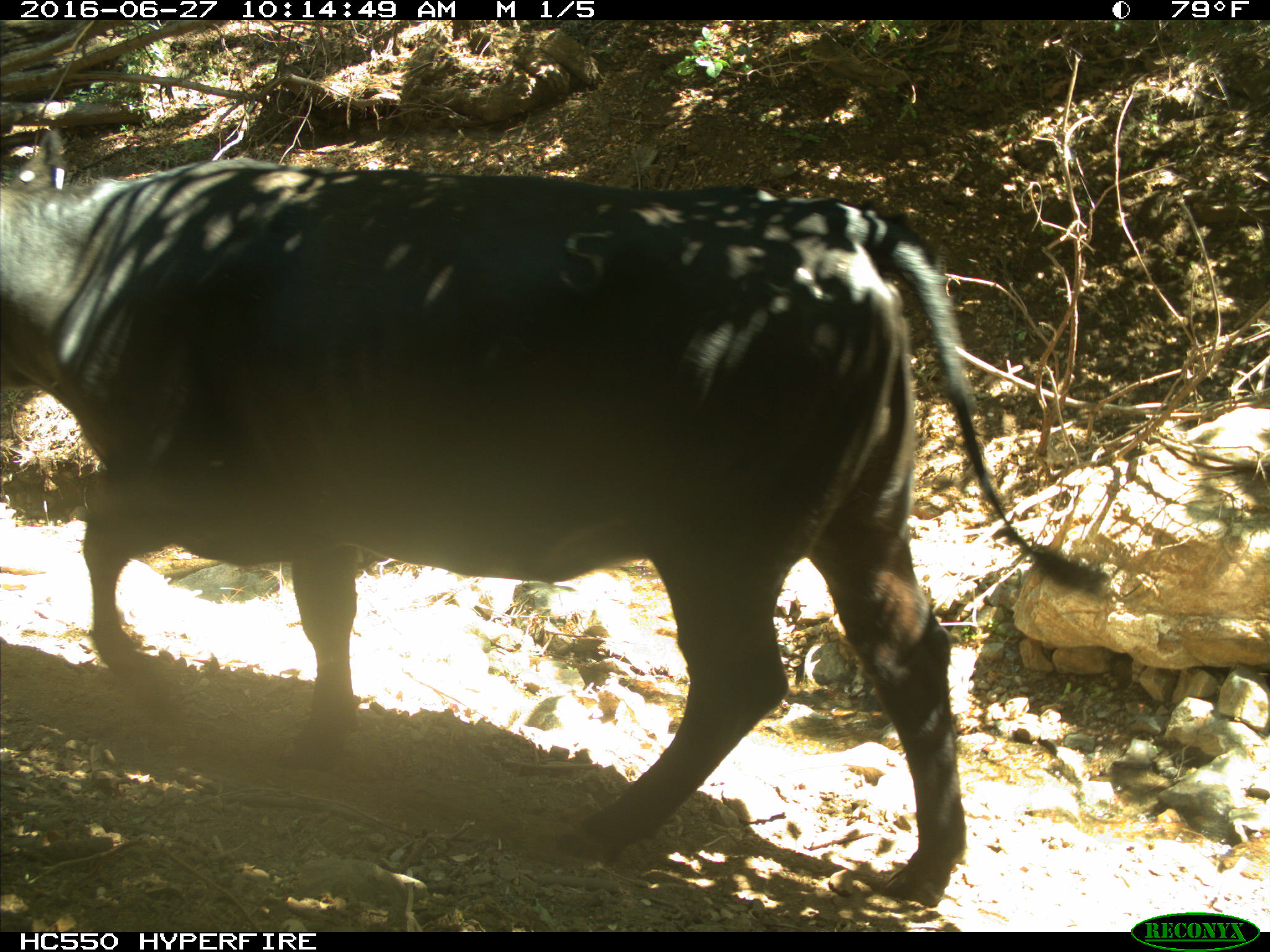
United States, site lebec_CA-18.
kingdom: Animalia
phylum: Chordata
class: Mammalia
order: Artiodactyla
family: Bovidae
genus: Bos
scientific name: Bos taurus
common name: domestic cow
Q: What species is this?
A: Bos taurus (domestic cow).